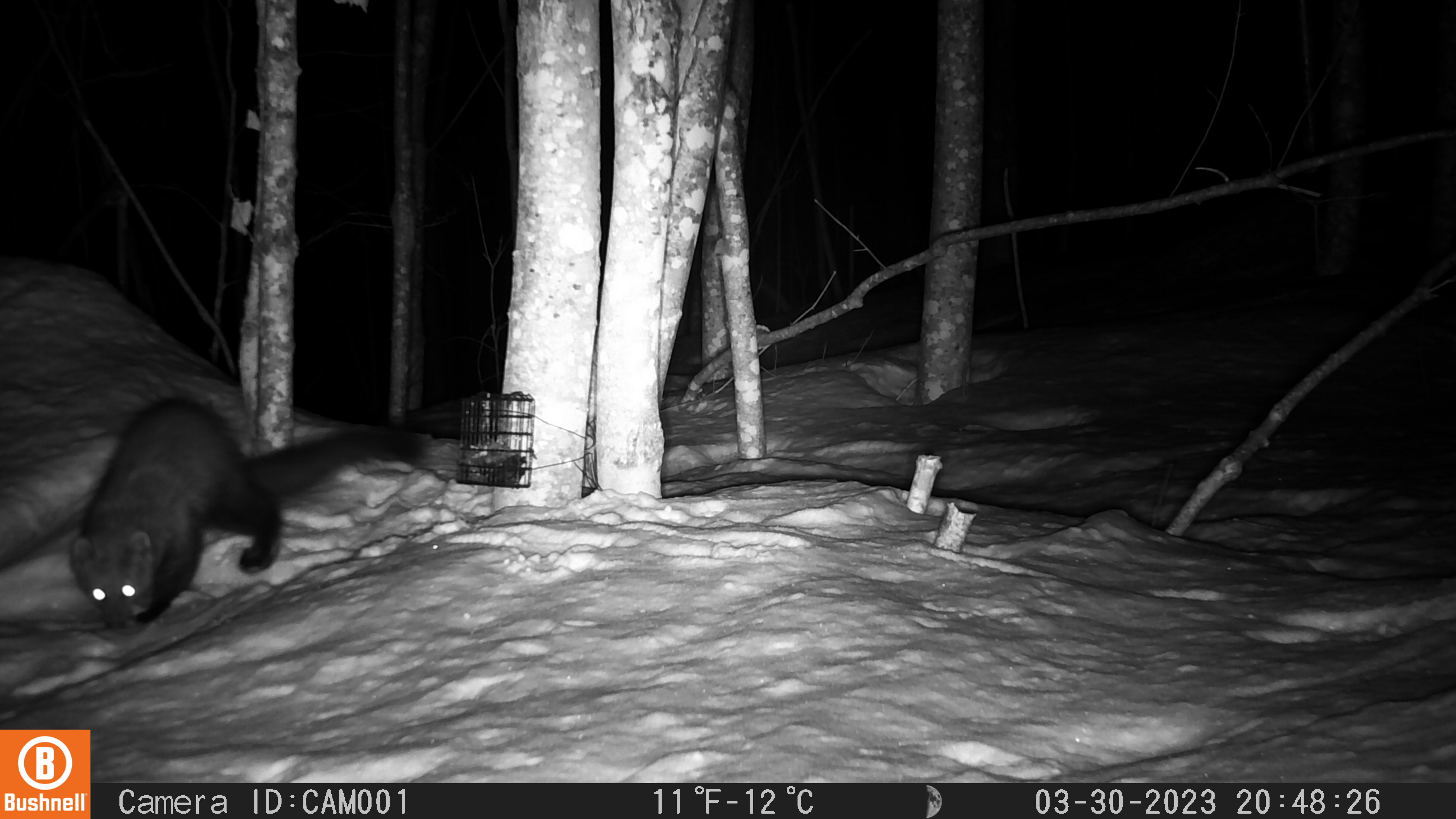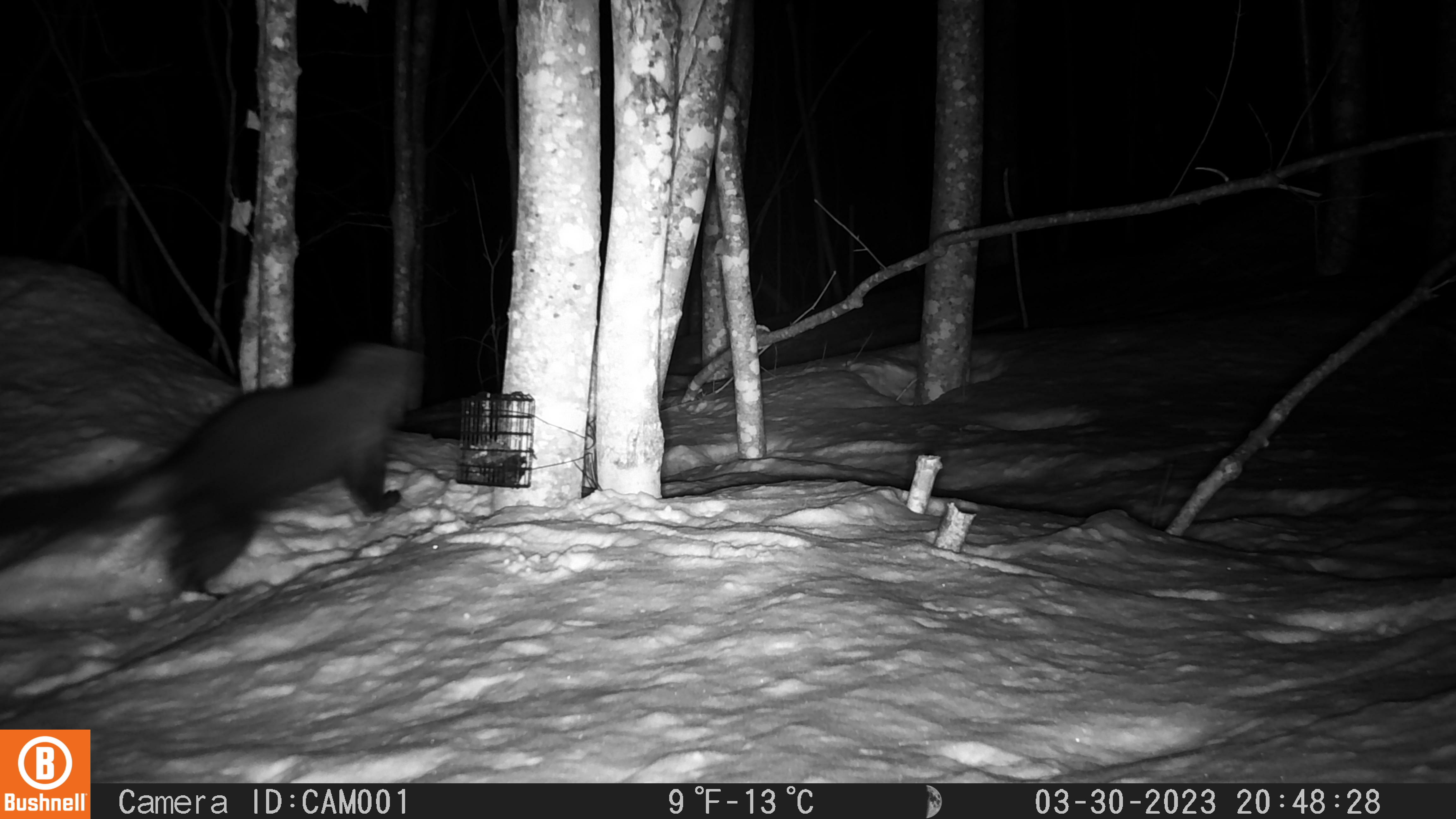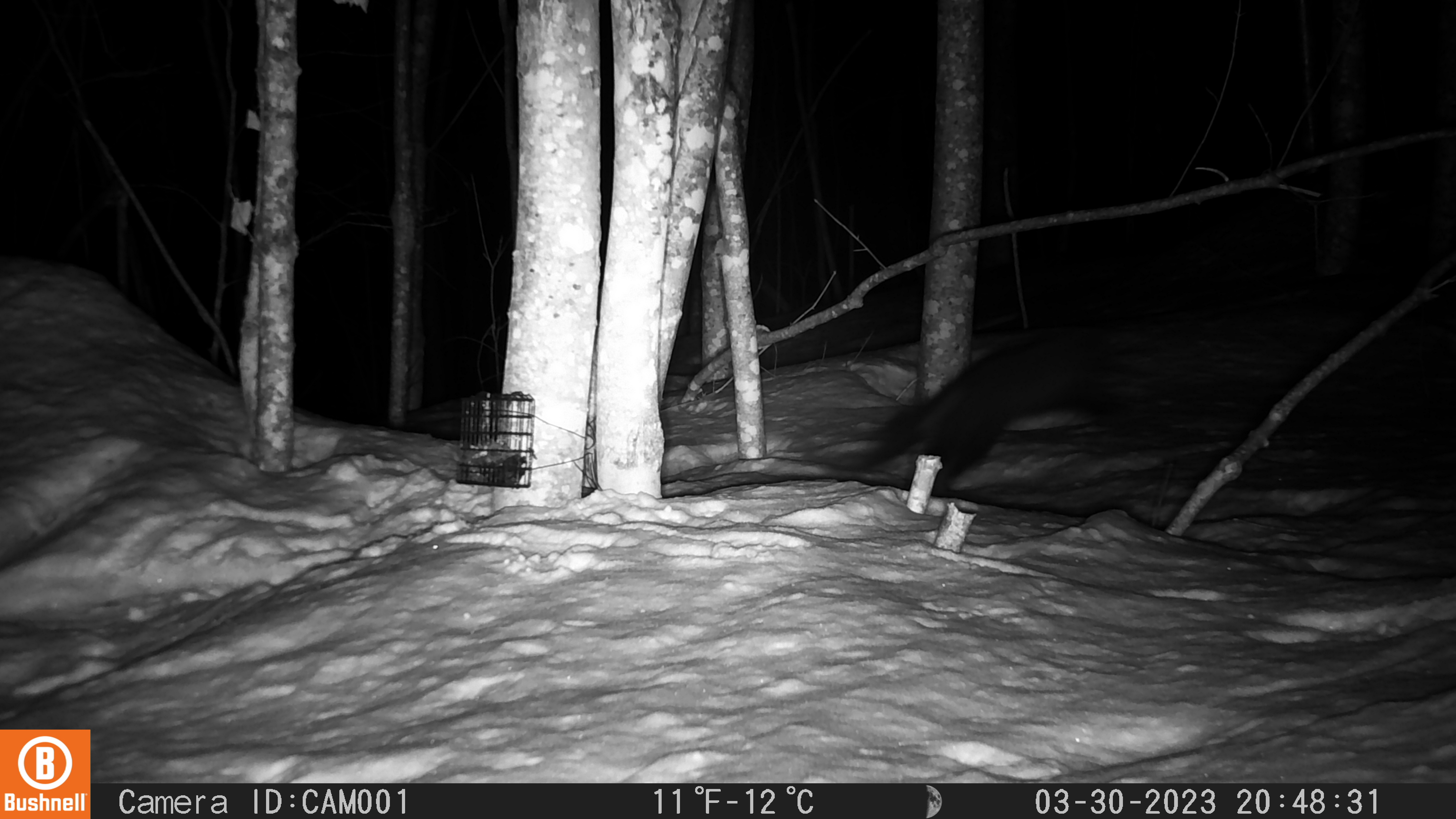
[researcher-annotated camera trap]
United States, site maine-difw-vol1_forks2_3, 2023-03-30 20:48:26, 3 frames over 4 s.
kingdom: Animalia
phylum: Chordata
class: Mammalia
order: Carnivora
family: Mustelidae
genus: Pekania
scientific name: Pekania pennanti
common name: fisher